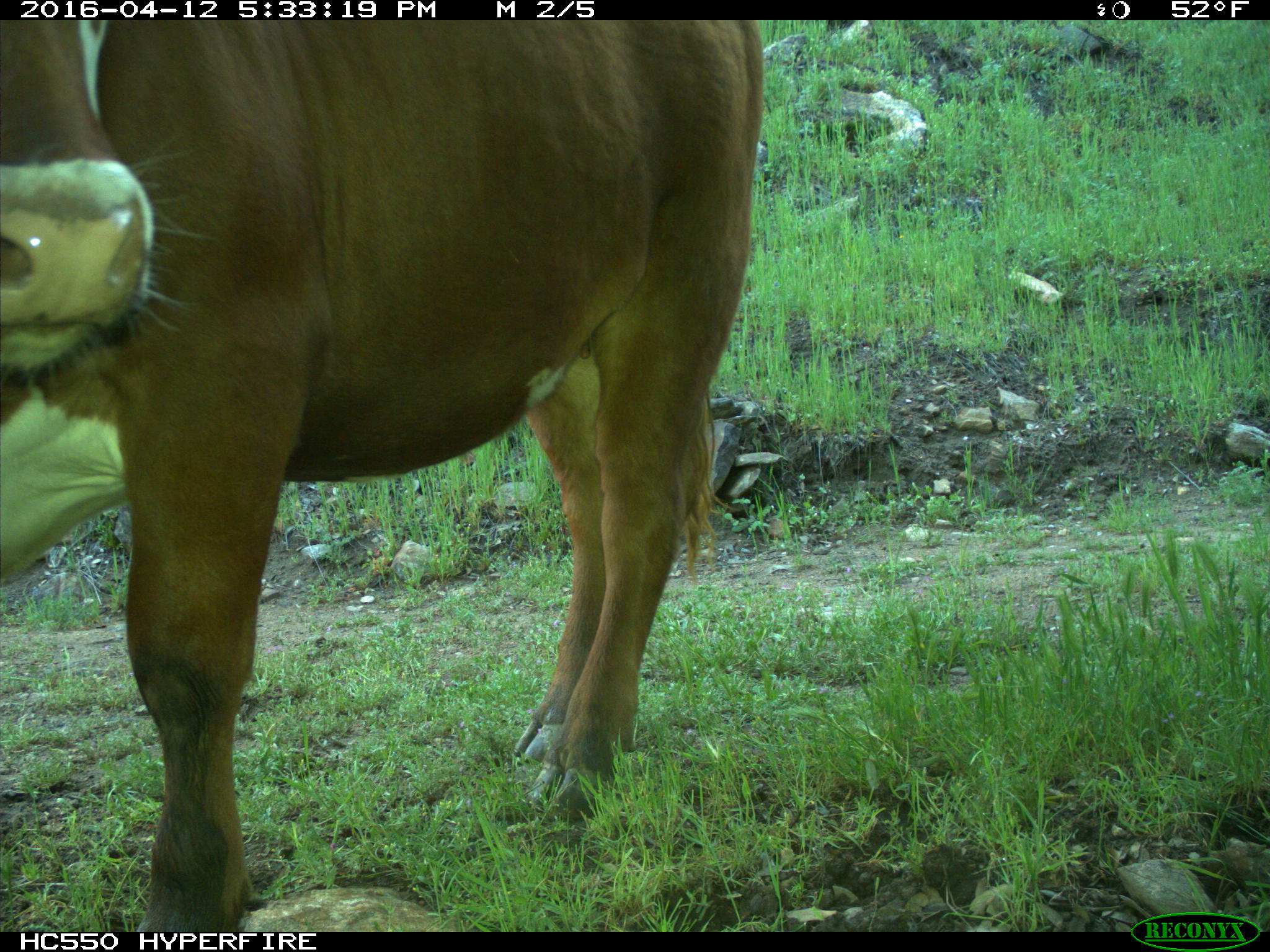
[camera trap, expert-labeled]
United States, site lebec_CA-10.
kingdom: Animalia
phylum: Chordata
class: Mammalia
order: Artiodactyla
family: Bovidae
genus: Bos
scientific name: Bos taurus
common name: domestic cow